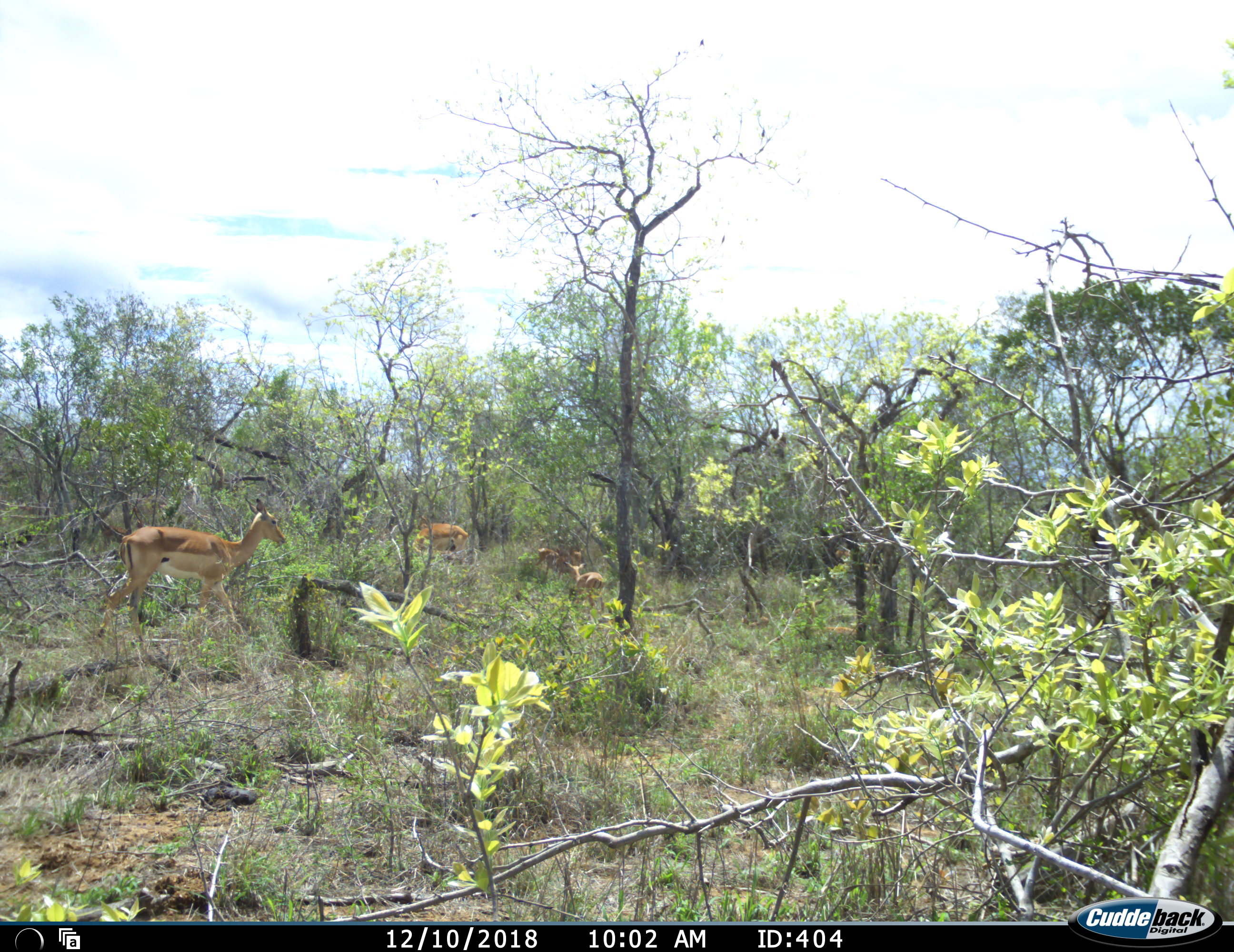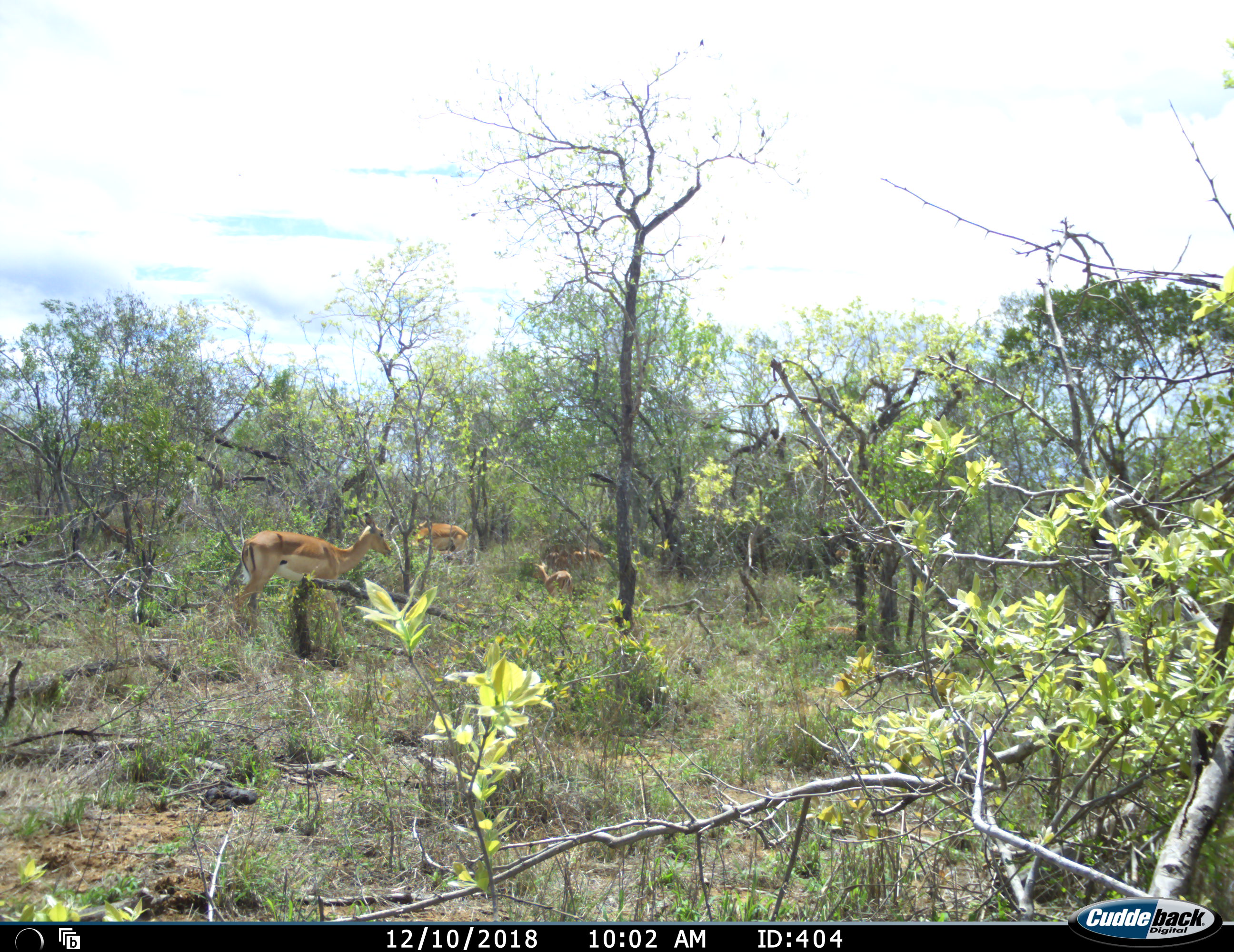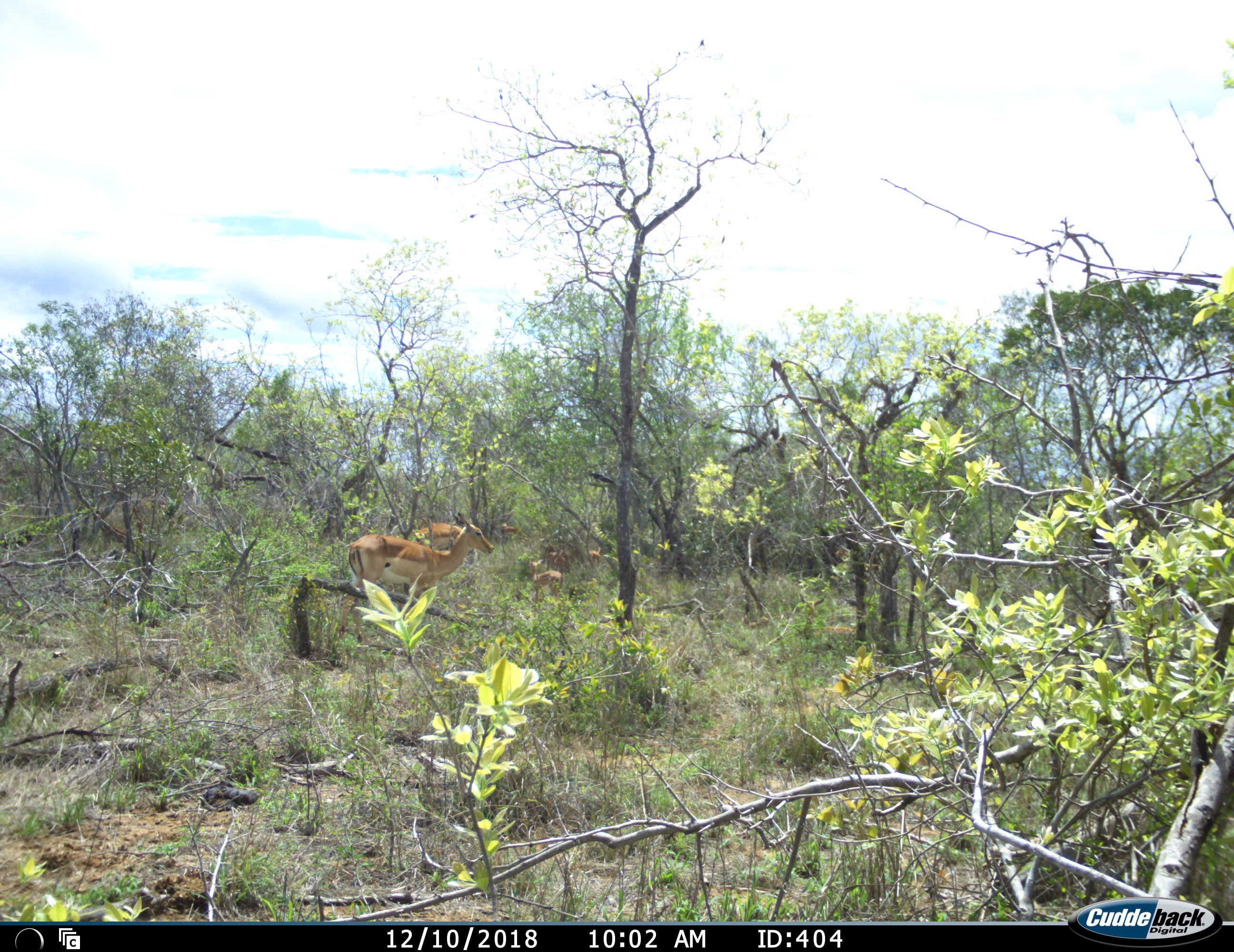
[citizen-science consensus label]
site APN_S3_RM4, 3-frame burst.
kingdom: Animalia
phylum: Chordata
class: Mammalia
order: Artiodactyla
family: Bovidae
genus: Aepyceros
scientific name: Aepyceros melampus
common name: impala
Impala (Aepyceros melampus), count 4. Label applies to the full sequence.